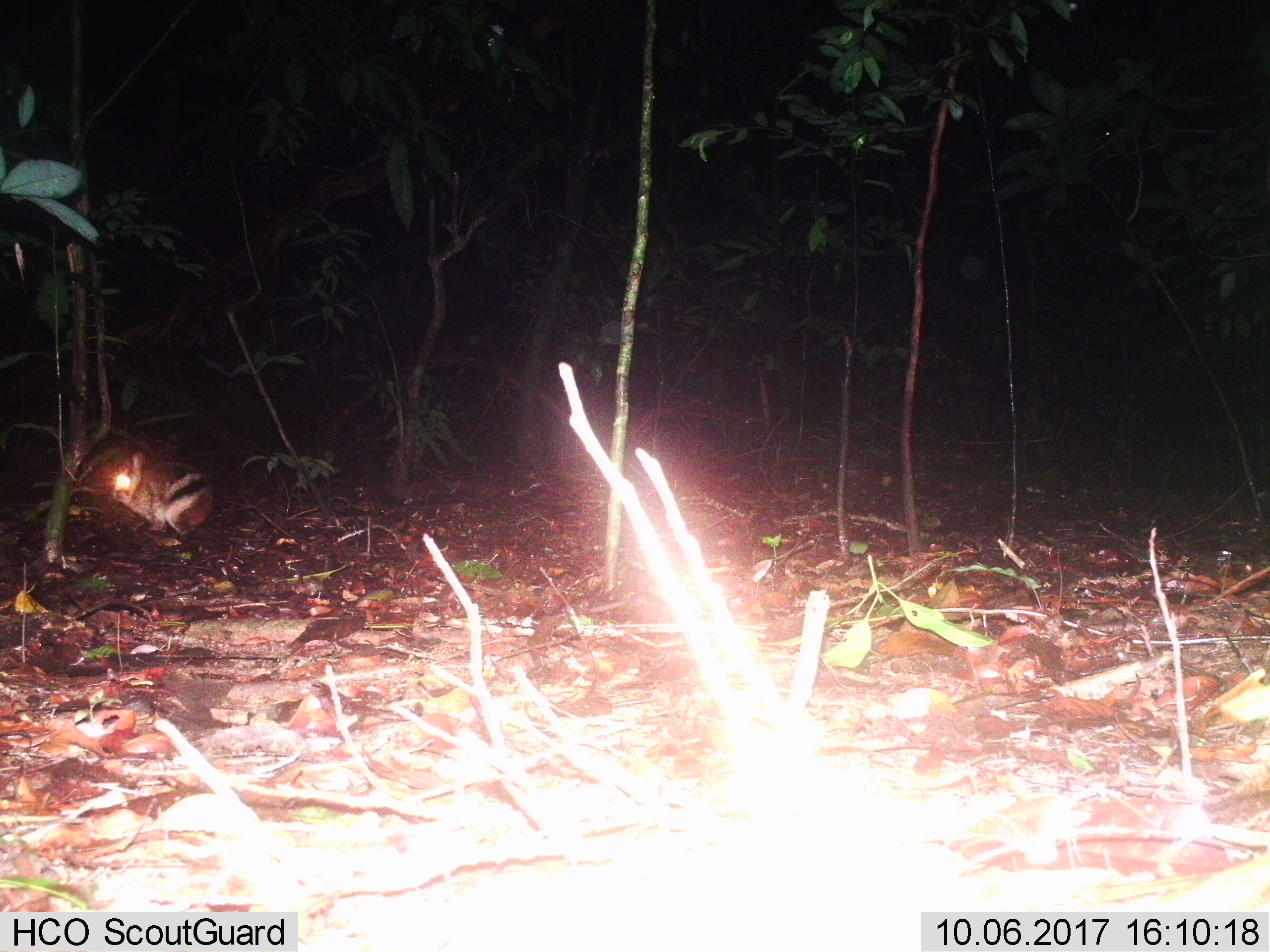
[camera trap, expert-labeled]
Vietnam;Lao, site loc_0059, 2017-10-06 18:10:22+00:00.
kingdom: Animalia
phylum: Chordata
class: Mammalia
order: Lagomorpha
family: Leporidae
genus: Nesolagus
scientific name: Nesolagus timminsi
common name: annamite striped rabbit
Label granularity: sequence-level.